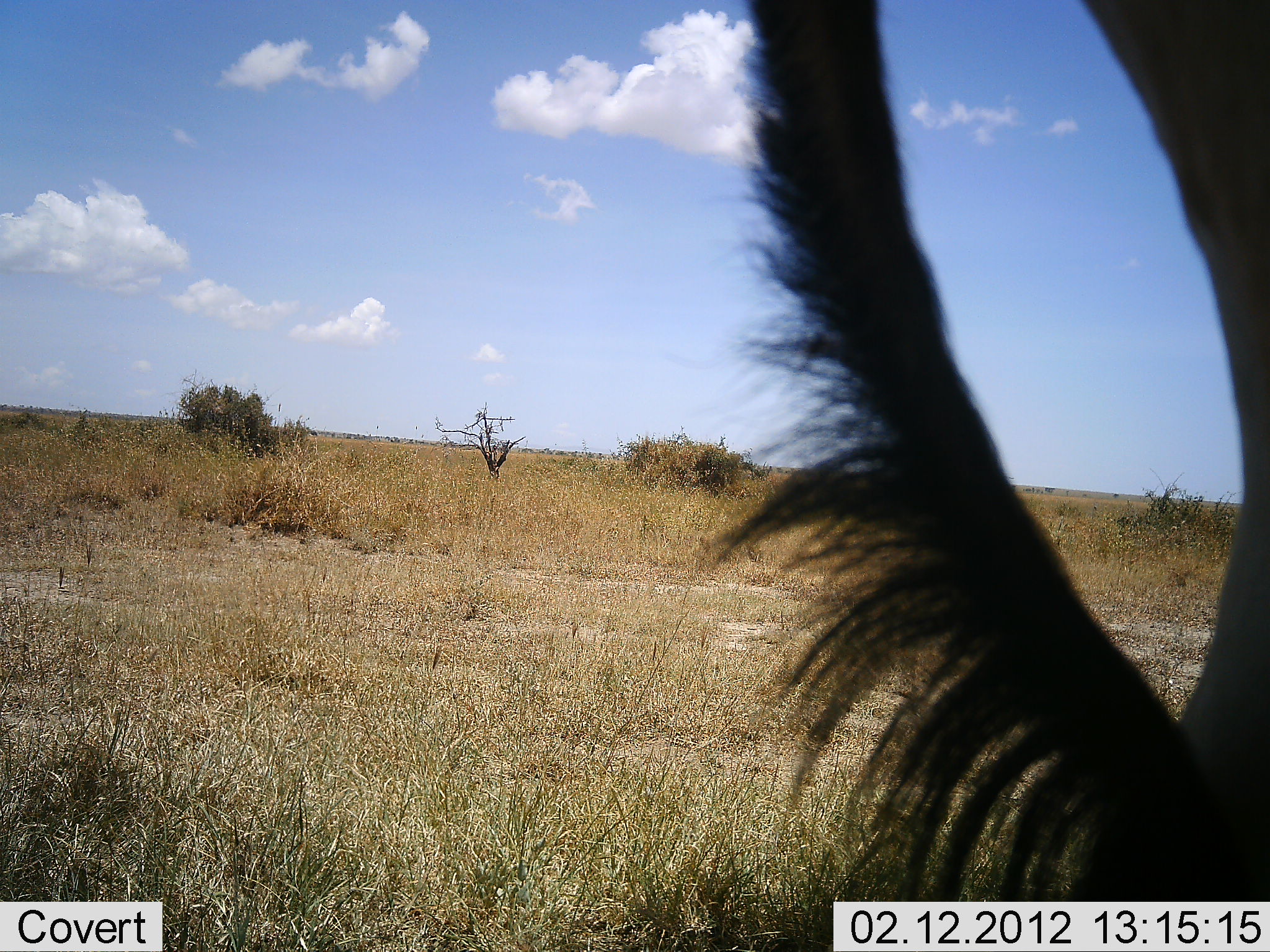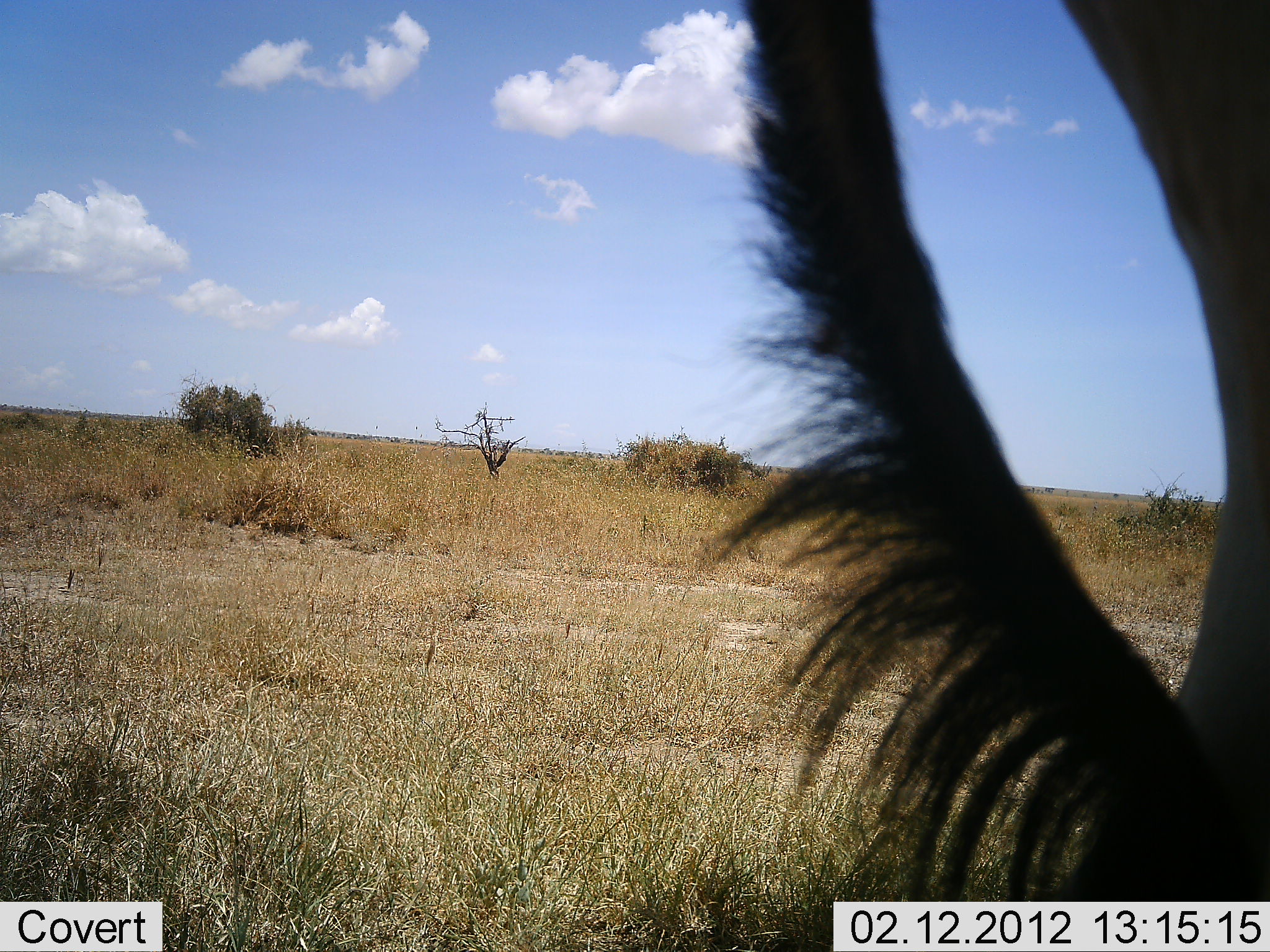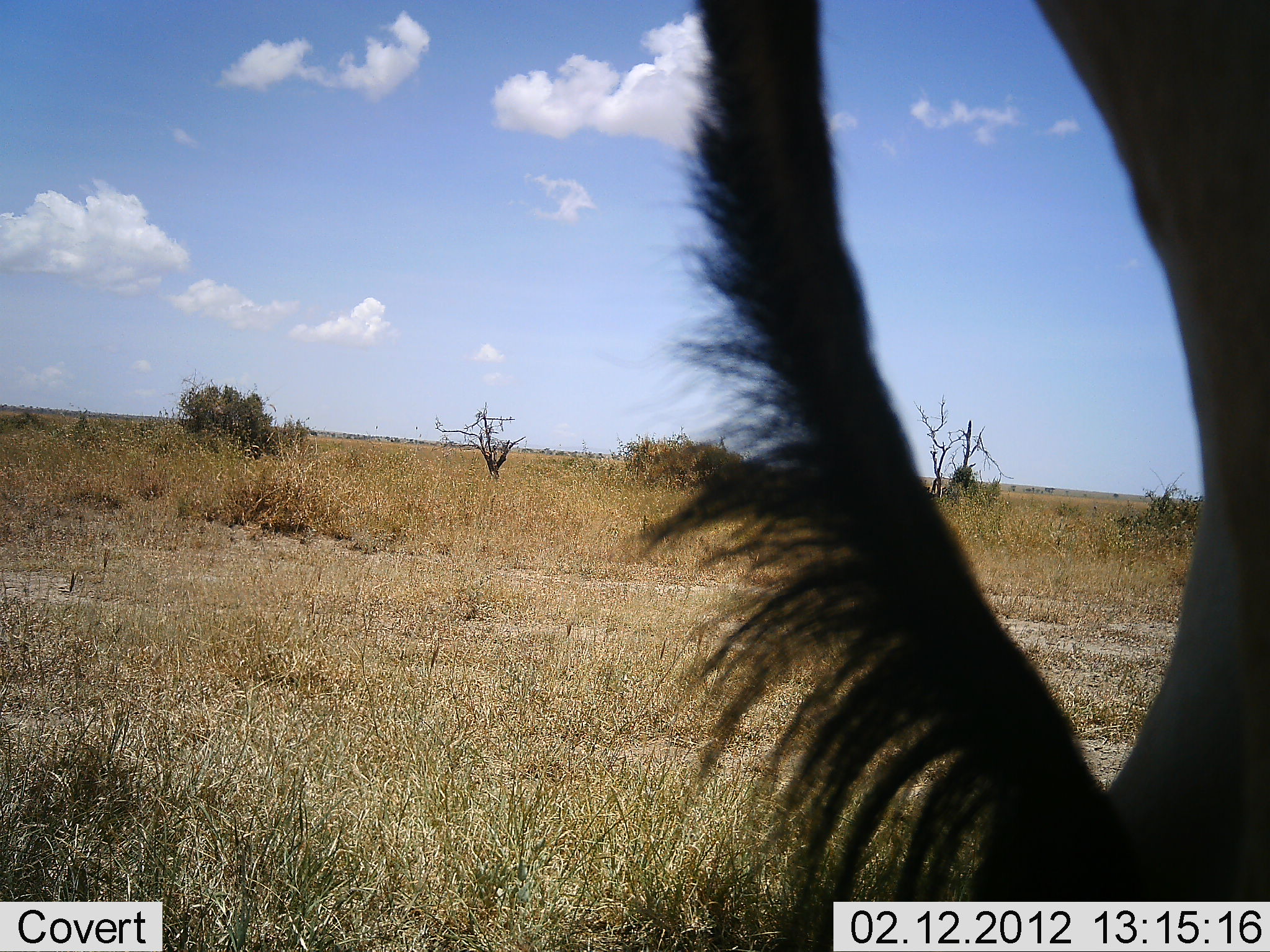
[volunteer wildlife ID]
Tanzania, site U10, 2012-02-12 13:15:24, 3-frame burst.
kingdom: Animalia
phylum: Chordata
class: Mammalia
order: Artiodactyla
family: Bovidae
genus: Connochaetes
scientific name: Connochaetes taurinus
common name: blue wildebeest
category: wildebeest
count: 1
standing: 100%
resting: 0%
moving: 0%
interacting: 0%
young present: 0%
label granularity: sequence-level